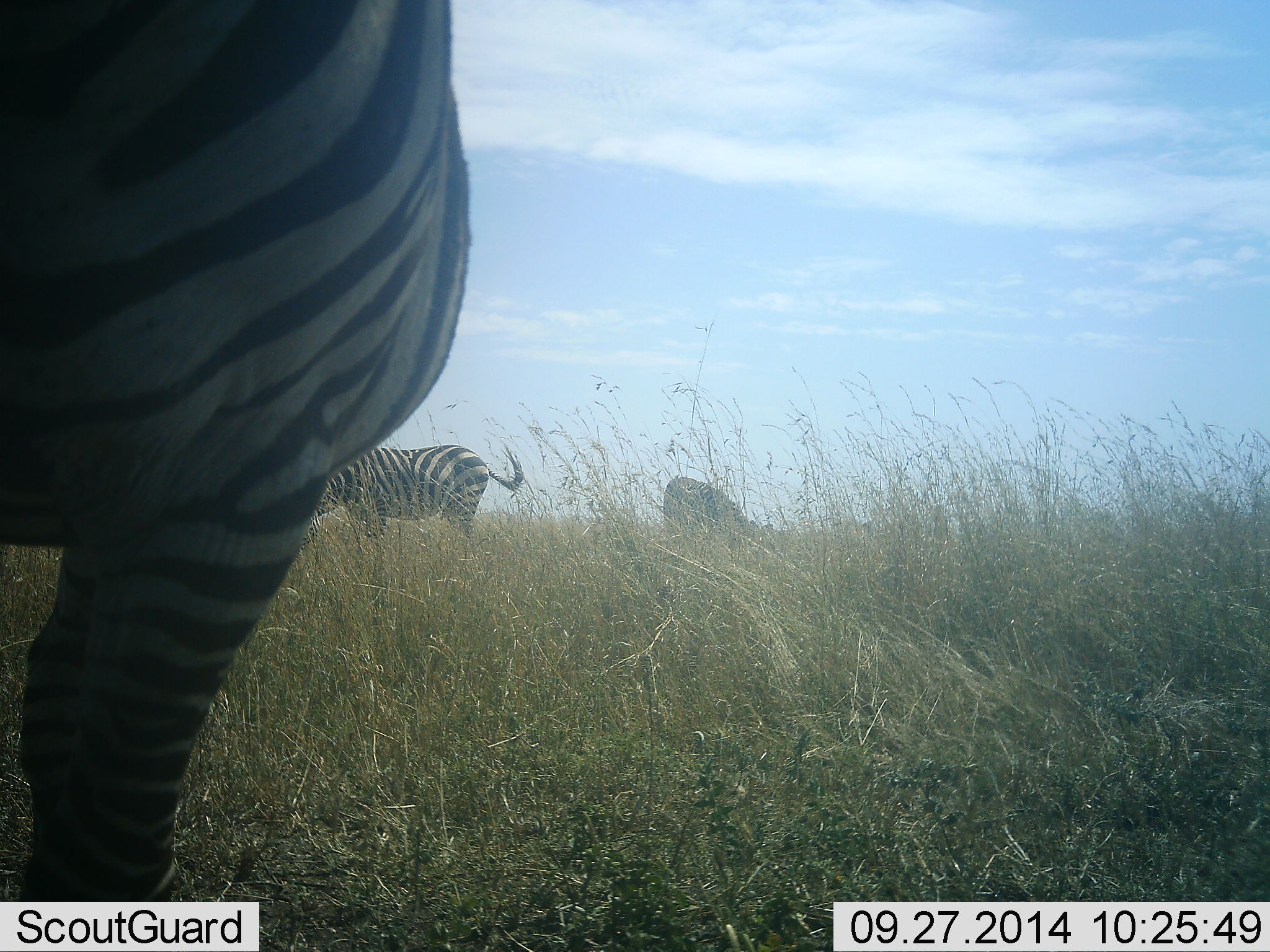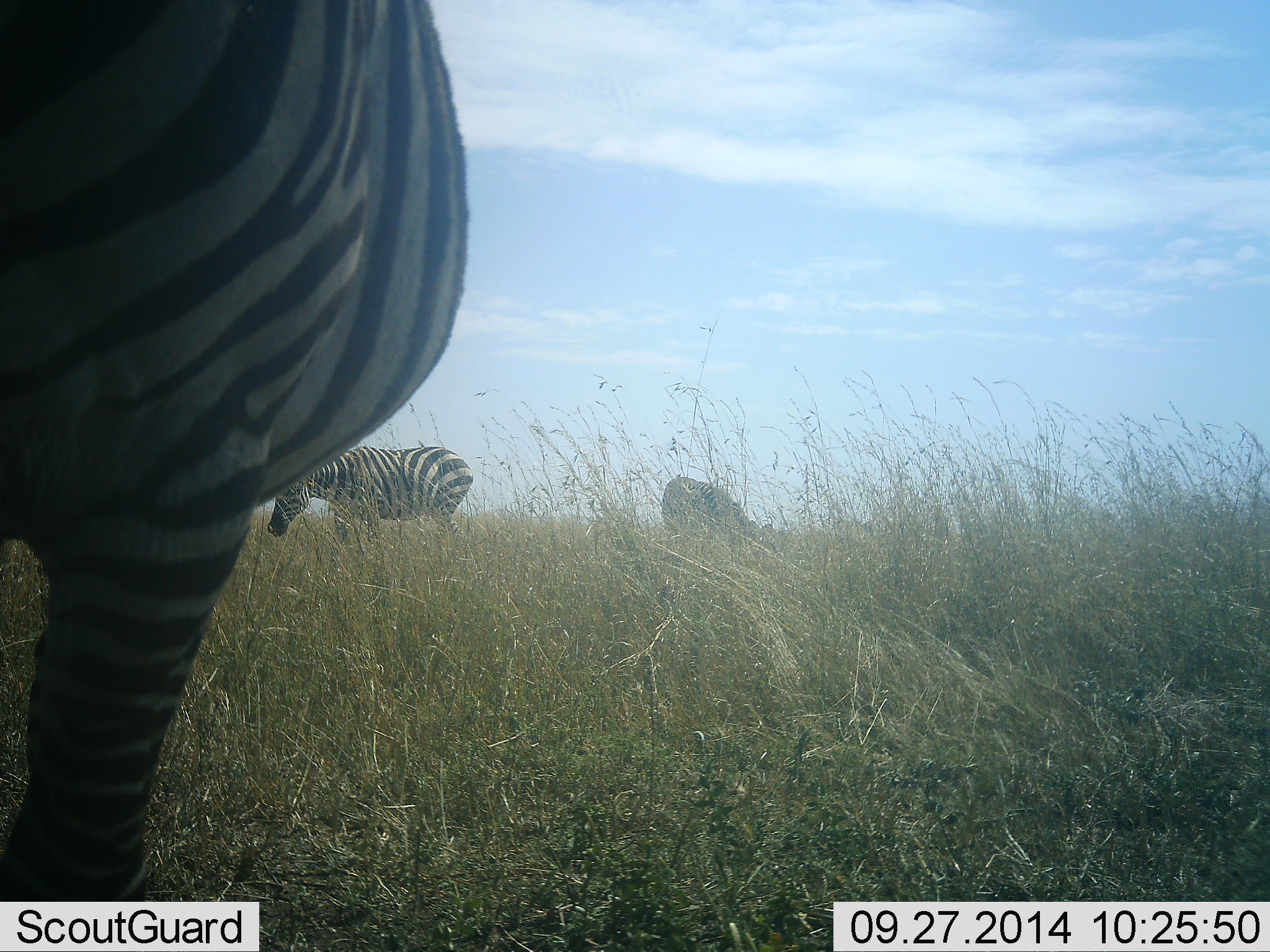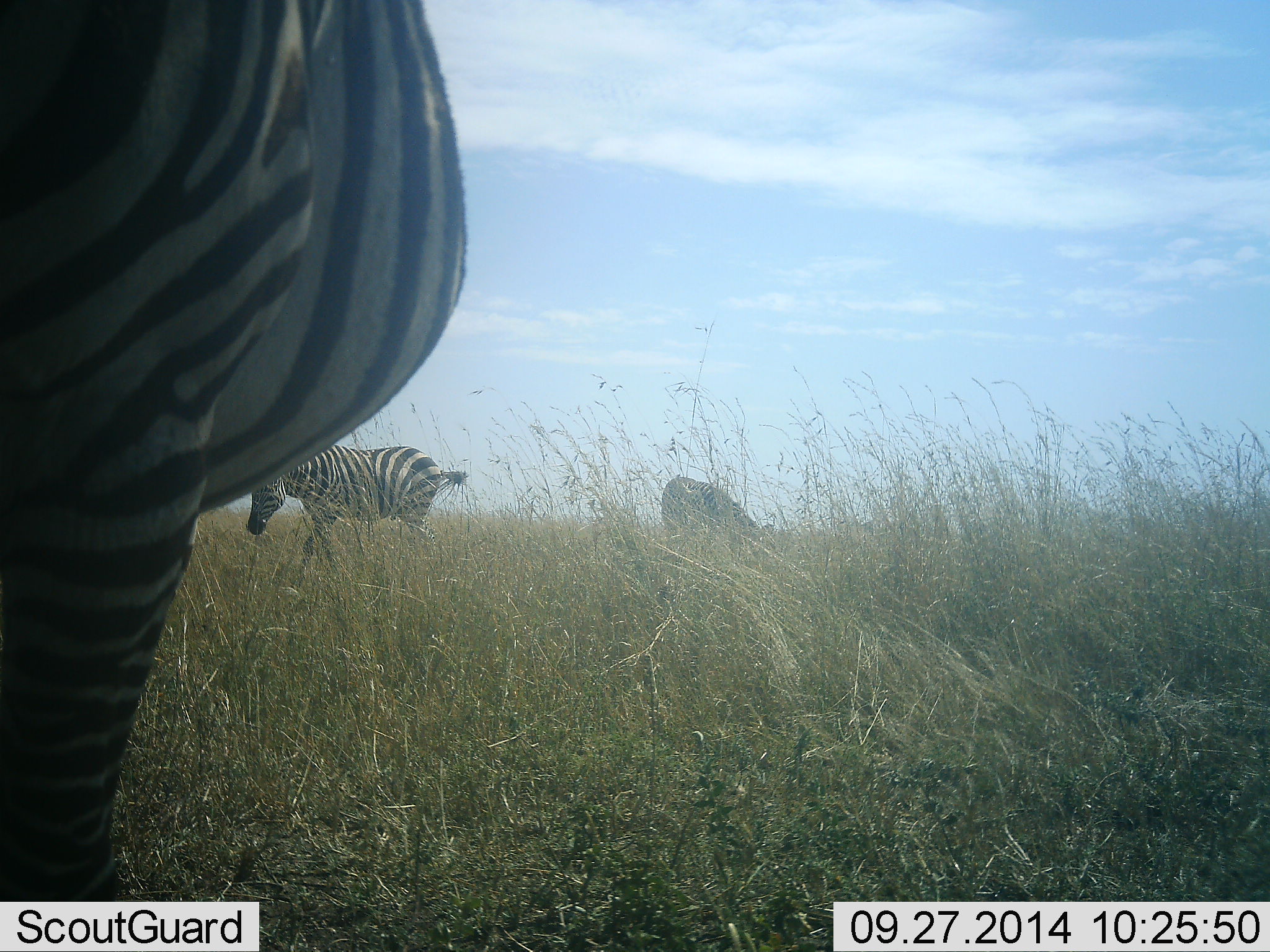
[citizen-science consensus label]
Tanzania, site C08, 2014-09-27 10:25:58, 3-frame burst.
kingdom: Animalia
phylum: Chordata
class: Mammalia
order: Perissodactyla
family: Equidae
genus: Equus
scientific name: Equus quagga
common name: plains zebra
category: zebra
Zebra (plains zebra) (Equus quagga), count 3. Behavior (volunteer vote fractions): standing 80%, resting 0%, moving 20%, interacting 0%. Young present (vote fraction): 0%. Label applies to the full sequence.